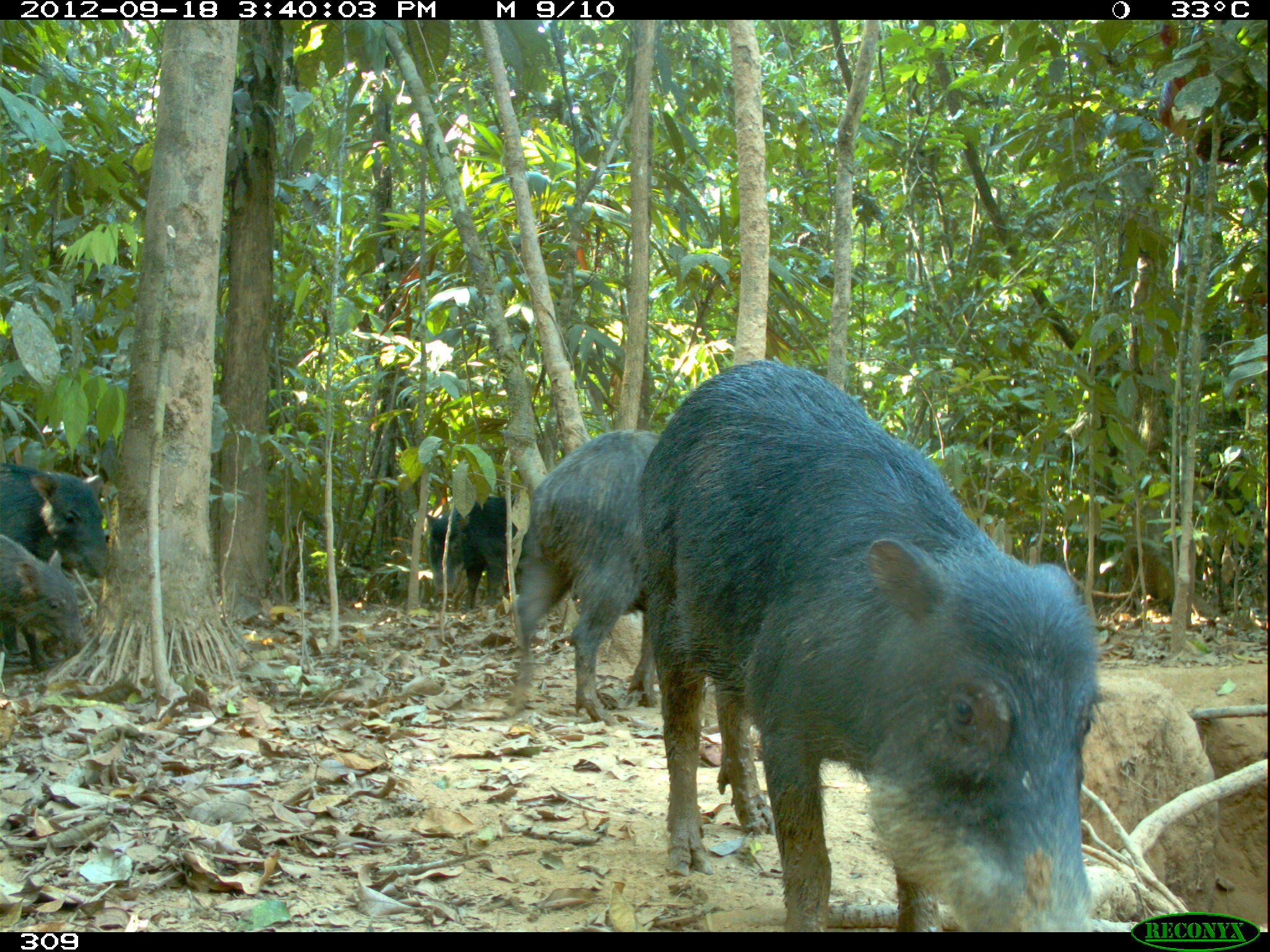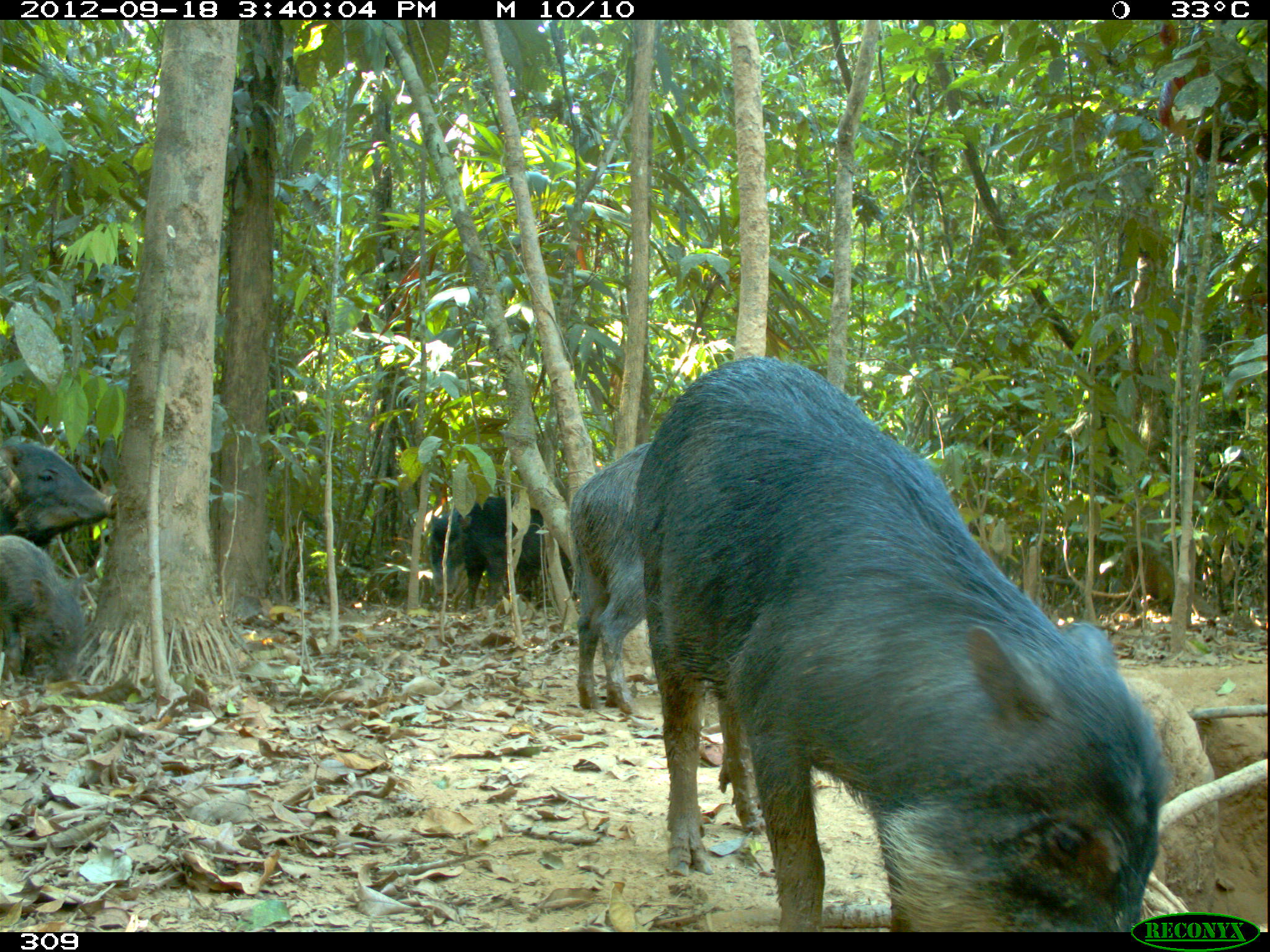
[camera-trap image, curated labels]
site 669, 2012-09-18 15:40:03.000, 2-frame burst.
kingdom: Animalia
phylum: Chordata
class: Mammalia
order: Artiodactyla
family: Tayassuidae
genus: Tayassu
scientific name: Tayassu pecari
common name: white-lipped peccary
Tayassu pecari (white-lipped peccary).